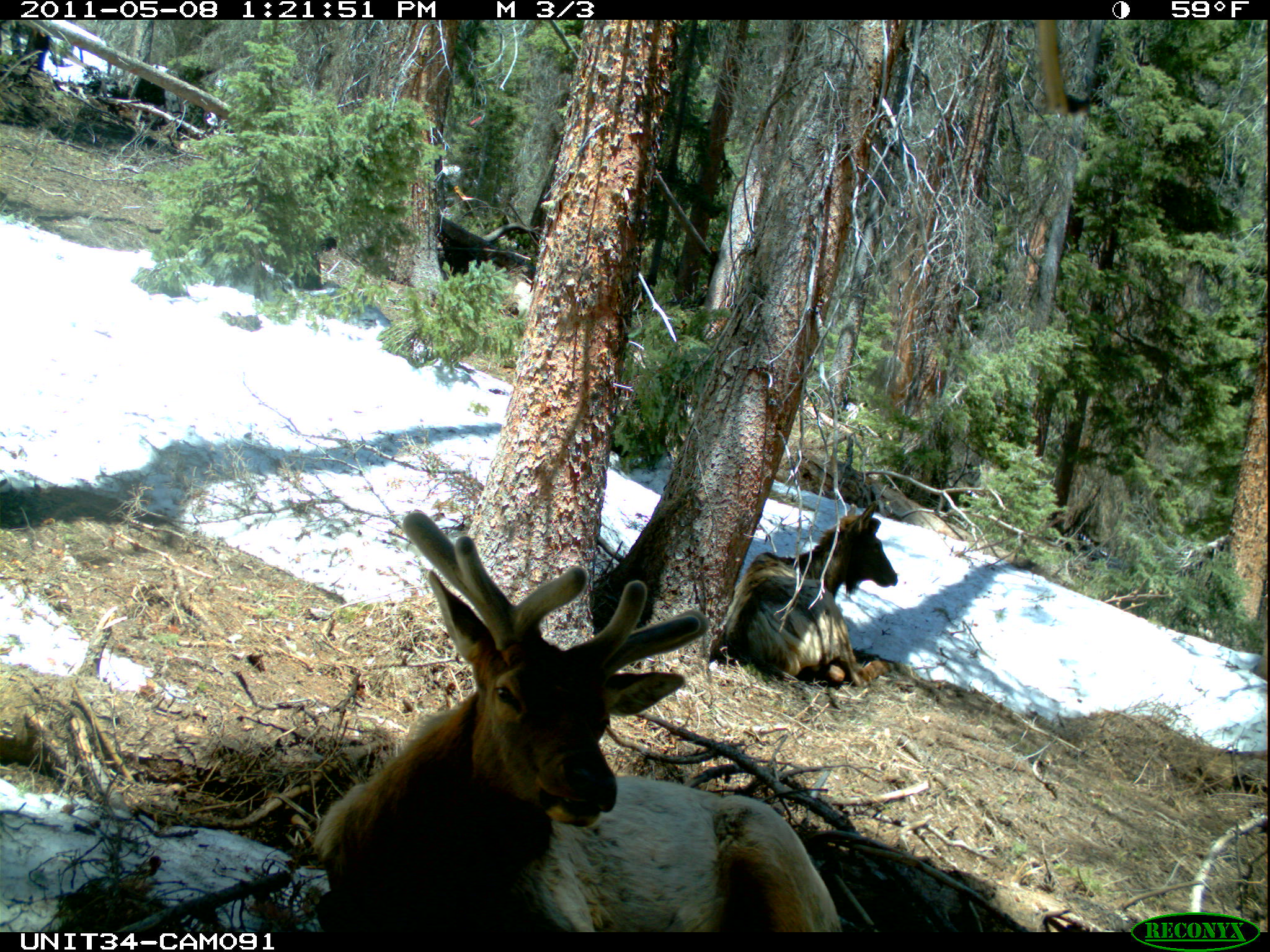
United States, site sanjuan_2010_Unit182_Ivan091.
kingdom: Animalia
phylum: Chordata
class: Mammalia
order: Artiodactyla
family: Cervidae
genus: Cervus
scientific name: Cervus elaphus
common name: red deer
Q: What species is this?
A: Cervus elaphus (red deer).